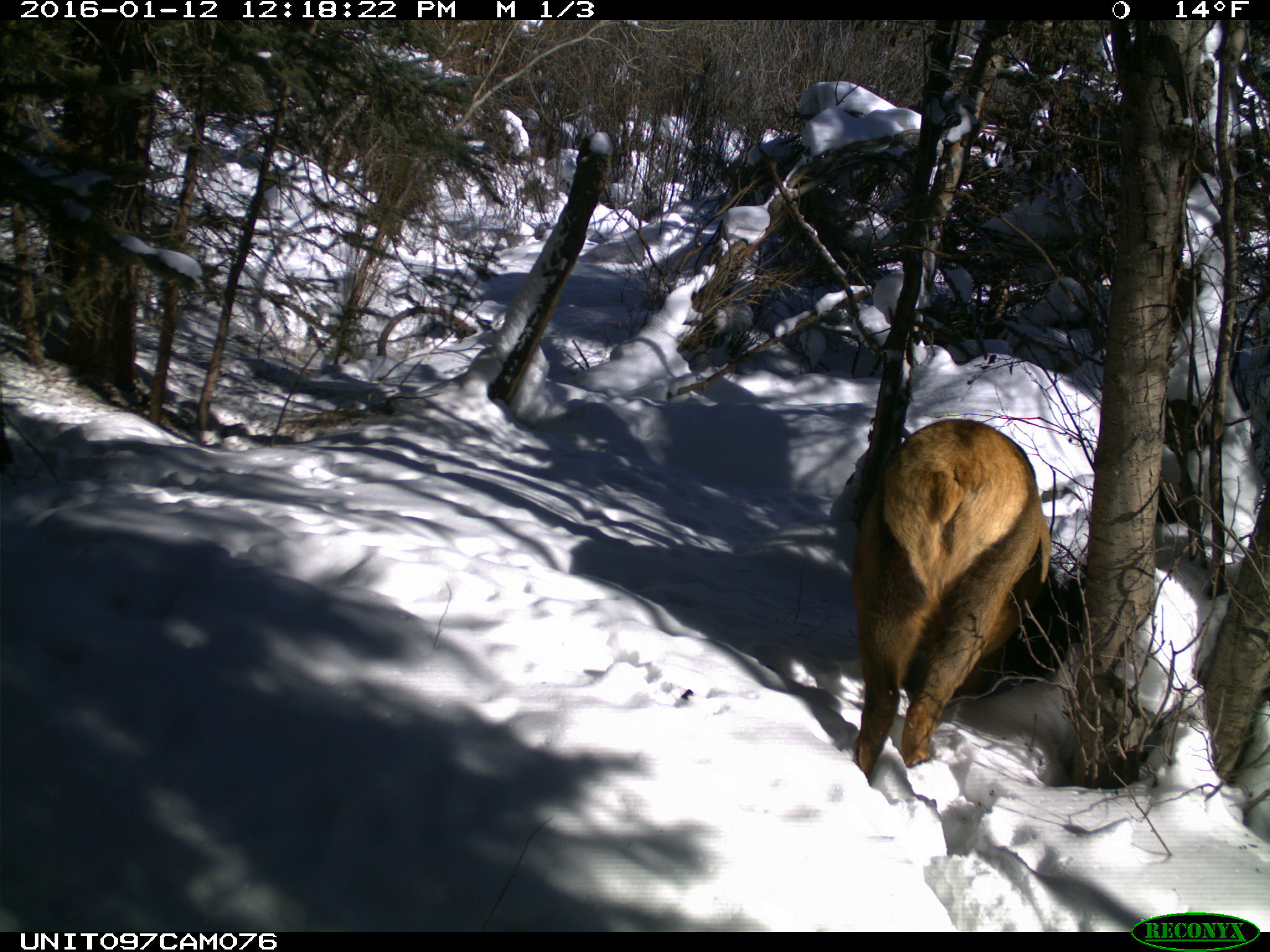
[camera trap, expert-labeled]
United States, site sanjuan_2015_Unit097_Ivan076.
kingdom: Animalia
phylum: Chordata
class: Mammalia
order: Artiodactyla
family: Cervidae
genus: Cervus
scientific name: Cervus elaphus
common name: red deer